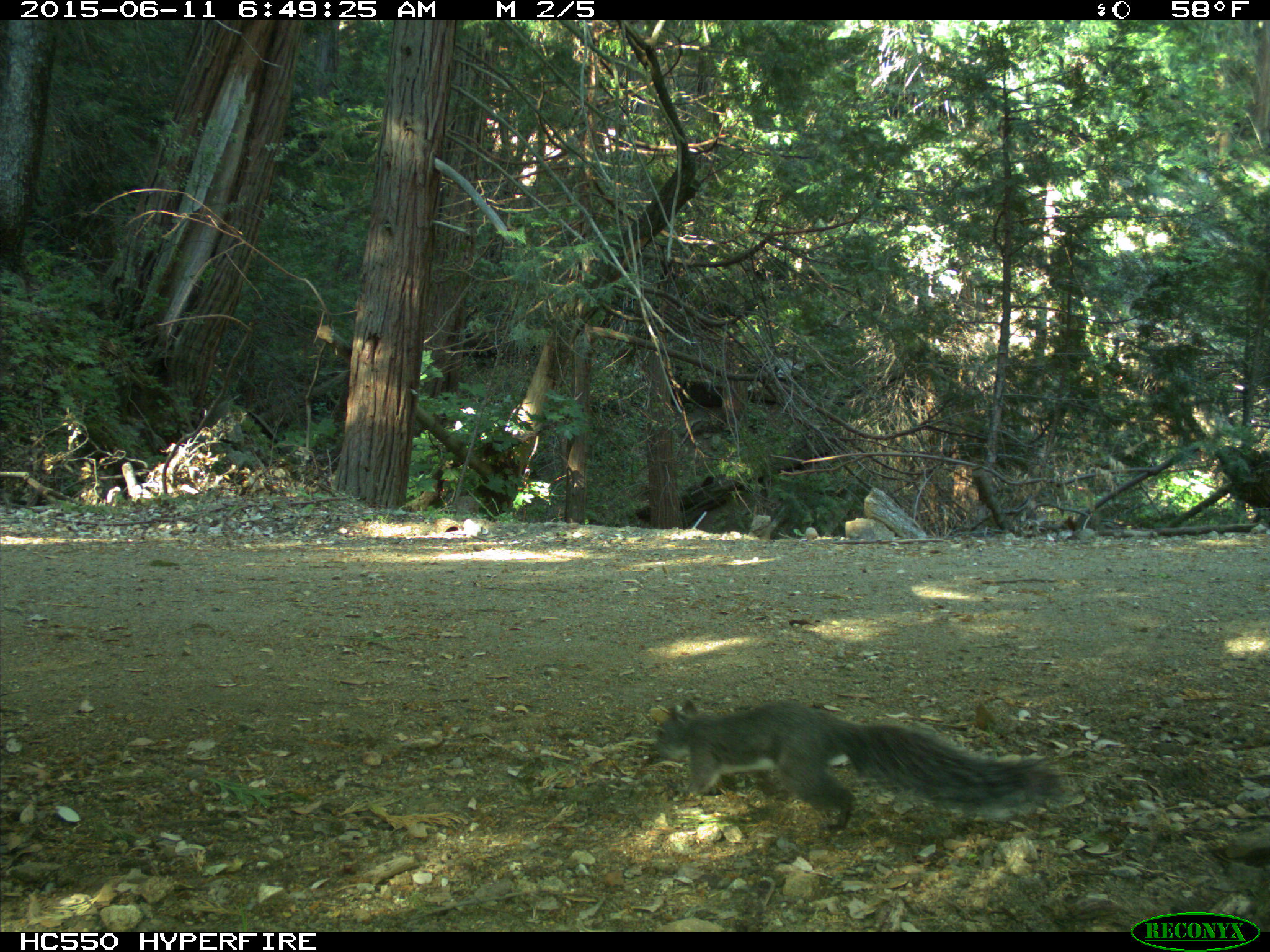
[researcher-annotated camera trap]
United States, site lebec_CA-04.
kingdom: Animalia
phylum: Chordata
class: Mammalia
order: Rodentia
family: Sciuridae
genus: Sciurus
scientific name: Sciurus carolinensis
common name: eastern gray squirrel